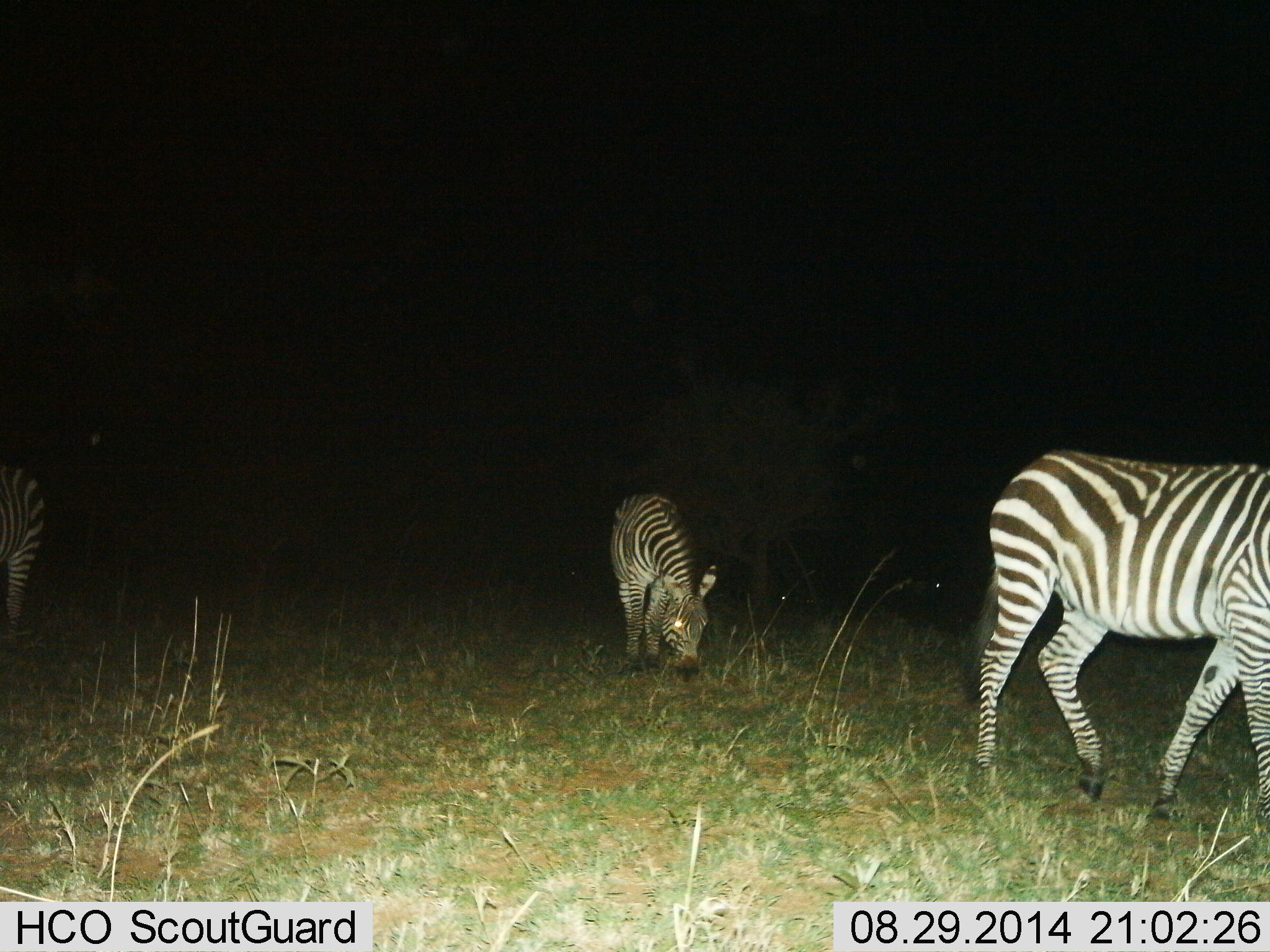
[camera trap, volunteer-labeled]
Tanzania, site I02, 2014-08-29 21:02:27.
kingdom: Animalia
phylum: Chordata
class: Mammalia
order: Perissodactyla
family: Equidae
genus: Equus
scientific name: Equus quagga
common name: plains zebra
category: zebra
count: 3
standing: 10%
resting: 0%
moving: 50%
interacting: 0%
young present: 0%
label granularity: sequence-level